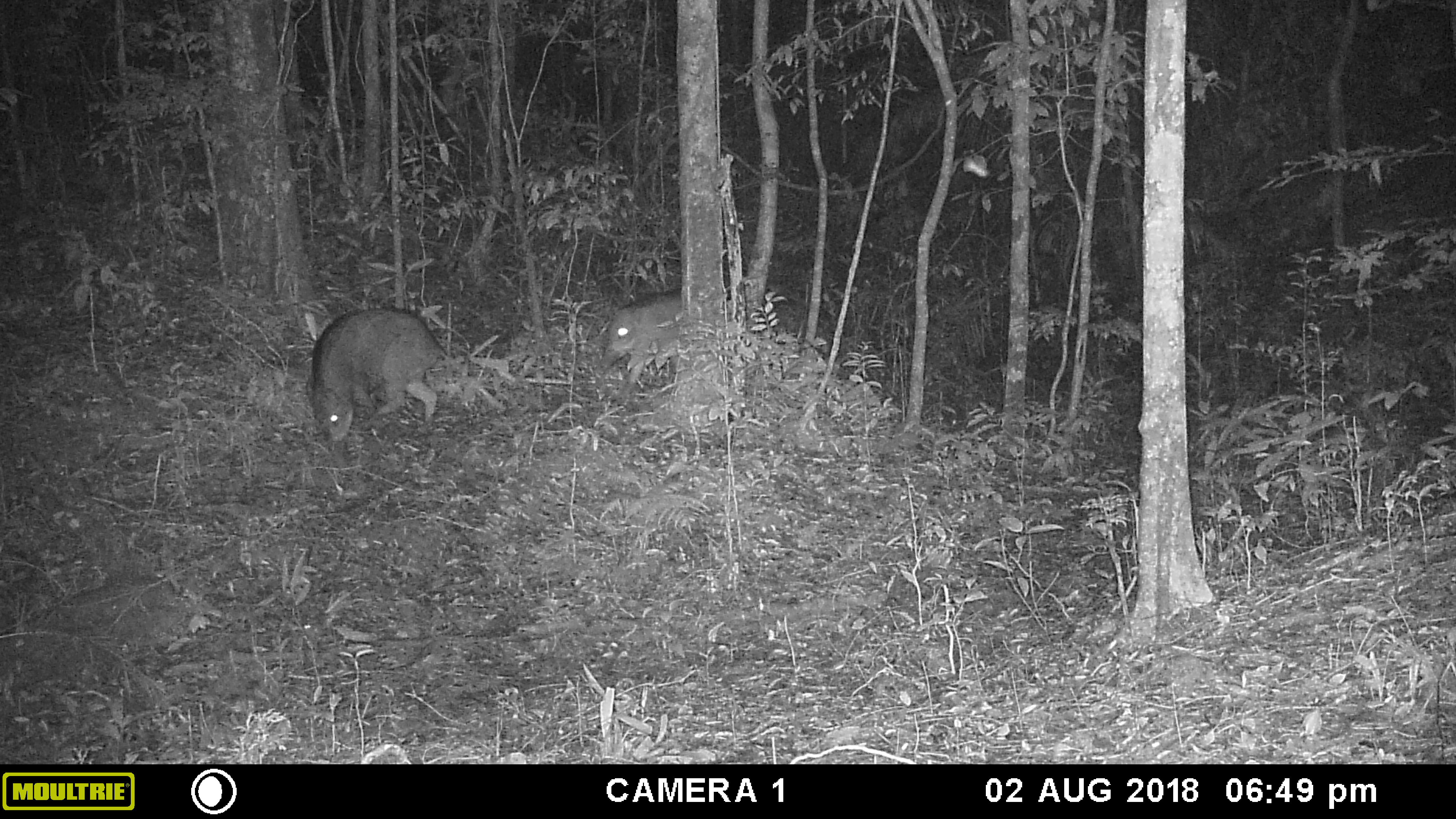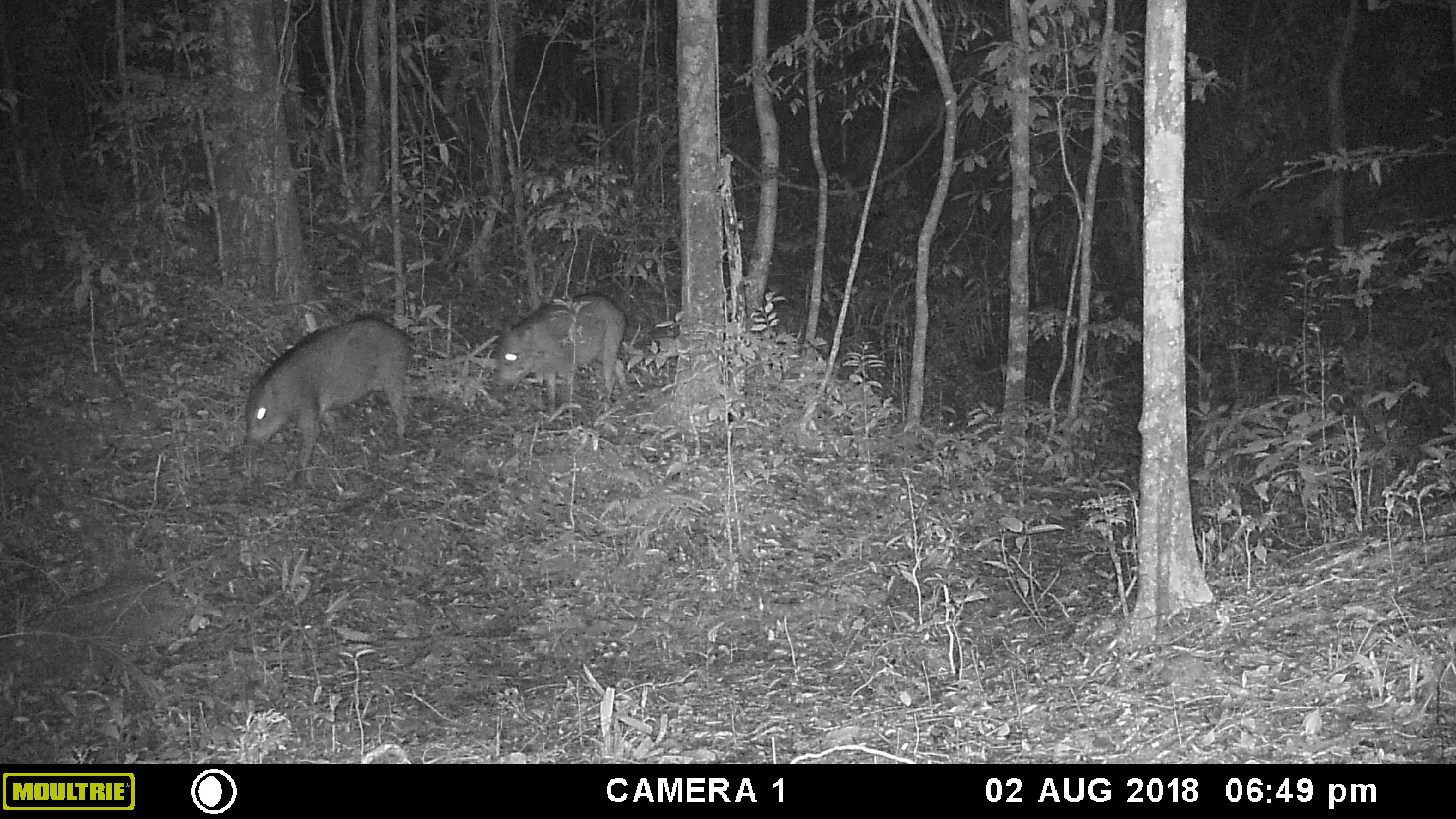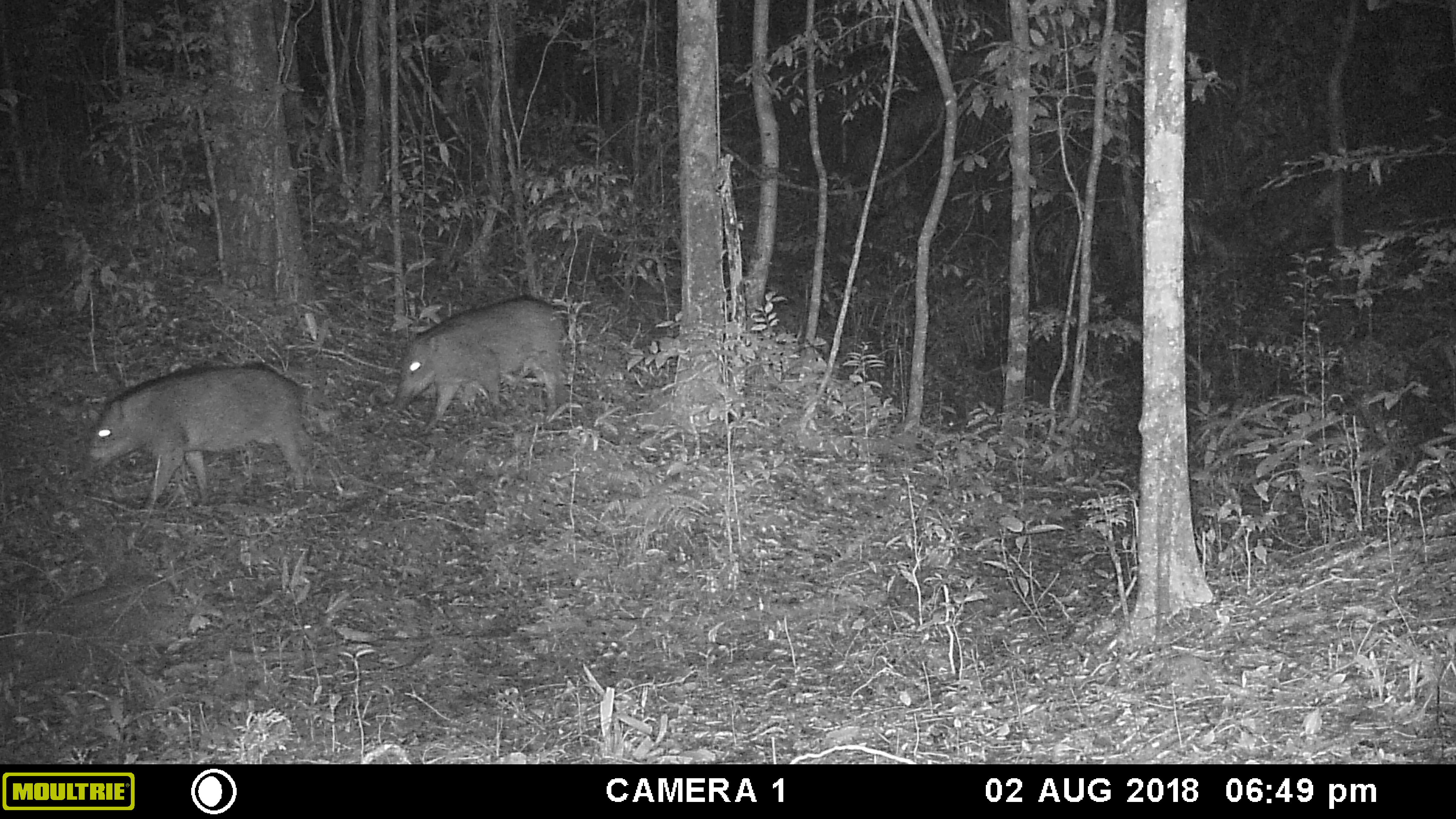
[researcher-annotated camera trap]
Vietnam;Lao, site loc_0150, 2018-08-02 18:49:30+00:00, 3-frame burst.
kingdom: Animalia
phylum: Chordata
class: Mammalia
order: Artiodactyla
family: Suidae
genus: Sus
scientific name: Sus scrofa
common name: eurasian wild pig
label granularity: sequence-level